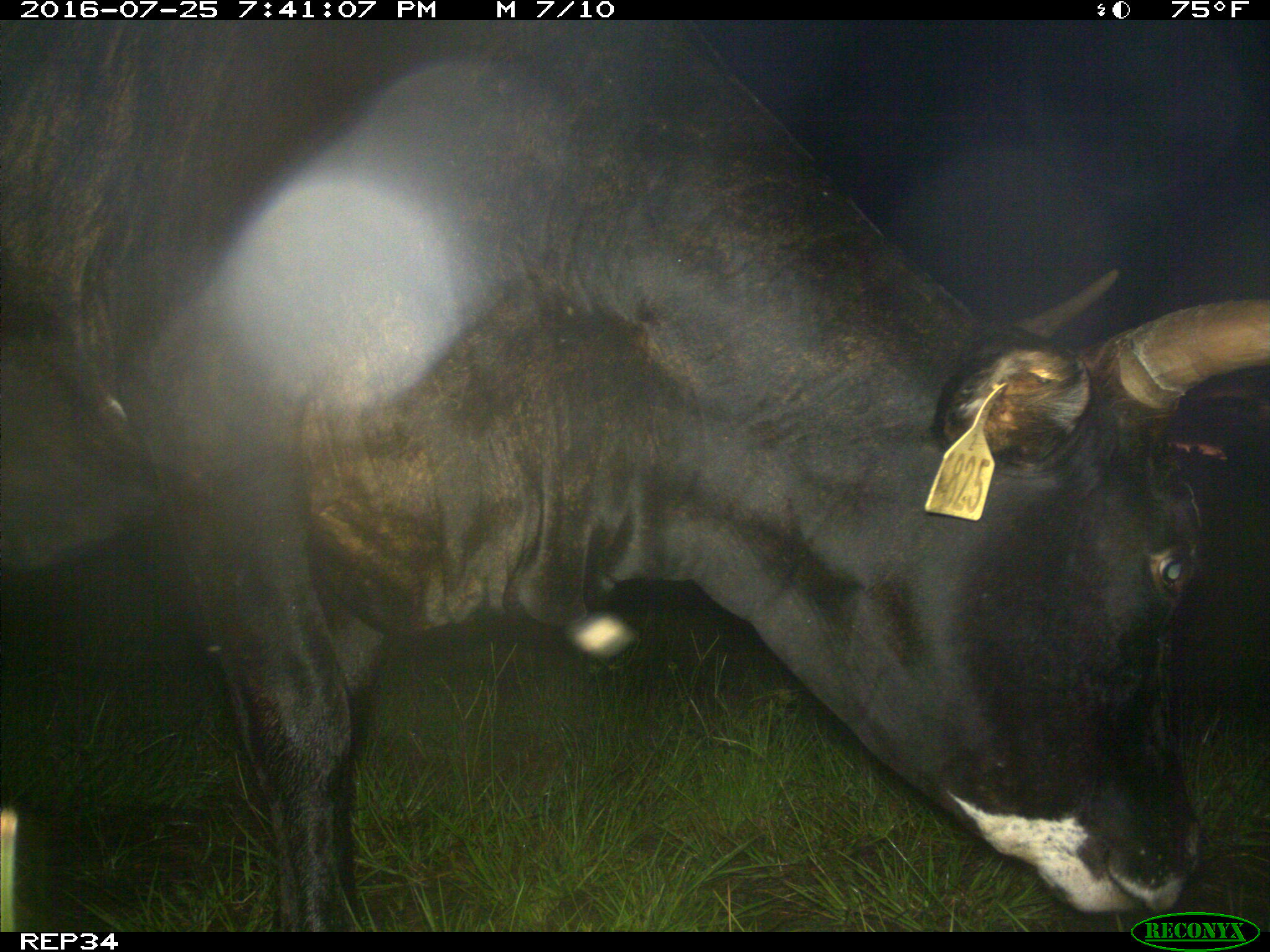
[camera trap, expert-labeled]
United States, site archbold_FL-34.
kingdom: Animalia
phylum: Chordata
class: Mammalia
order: Artiodactyla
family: Bovidae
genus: Bos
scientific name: Bos taurus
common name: domestic cow